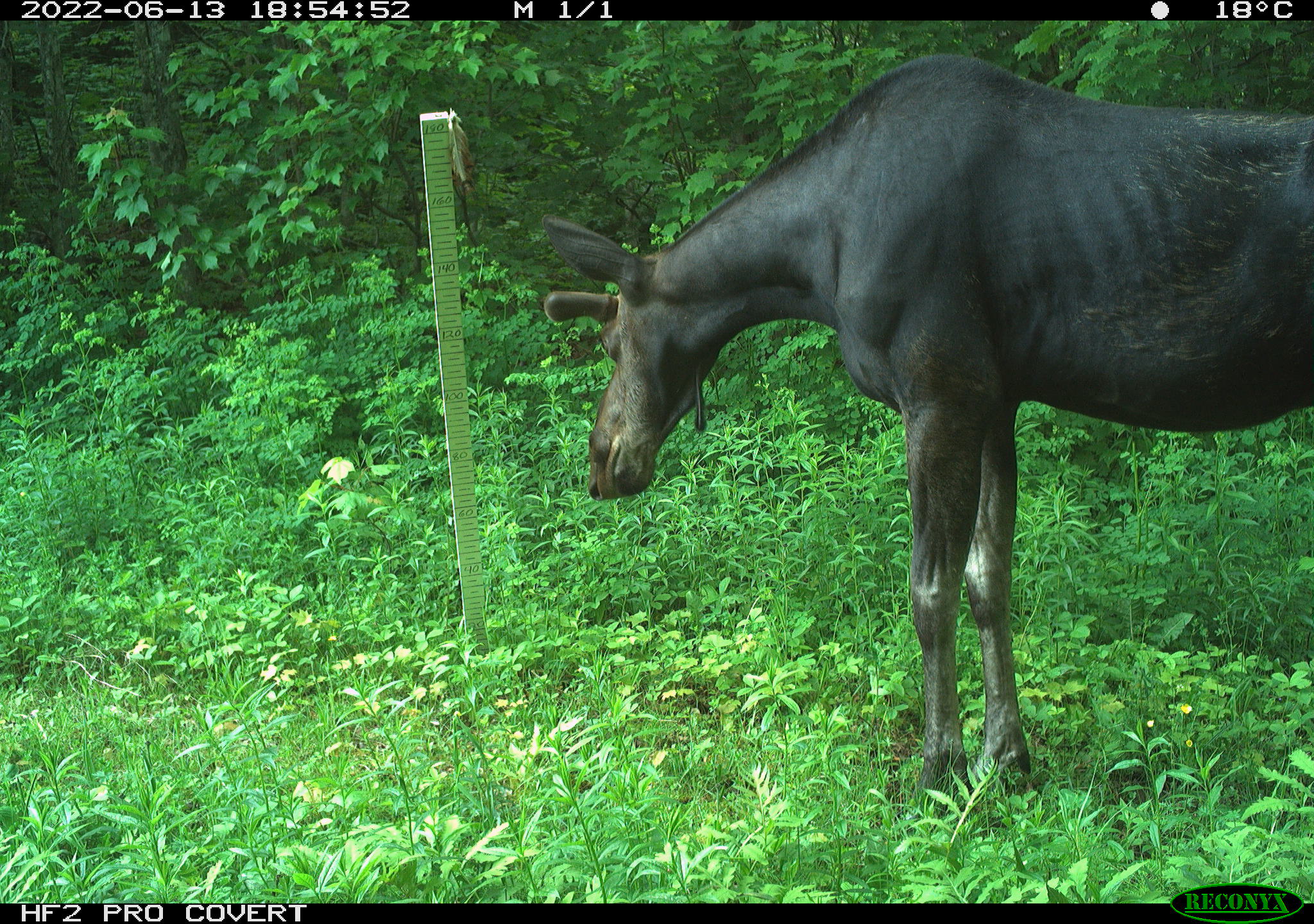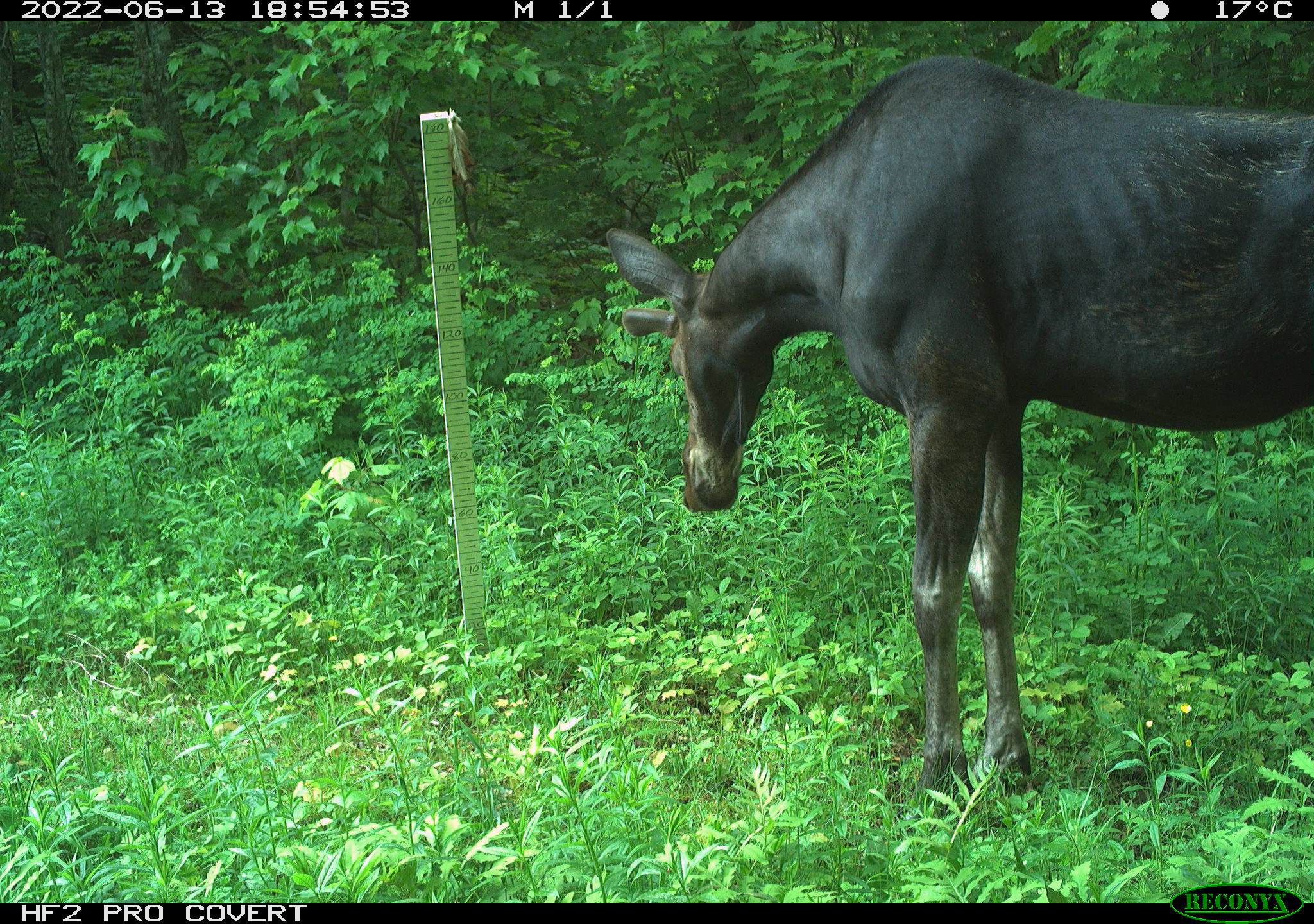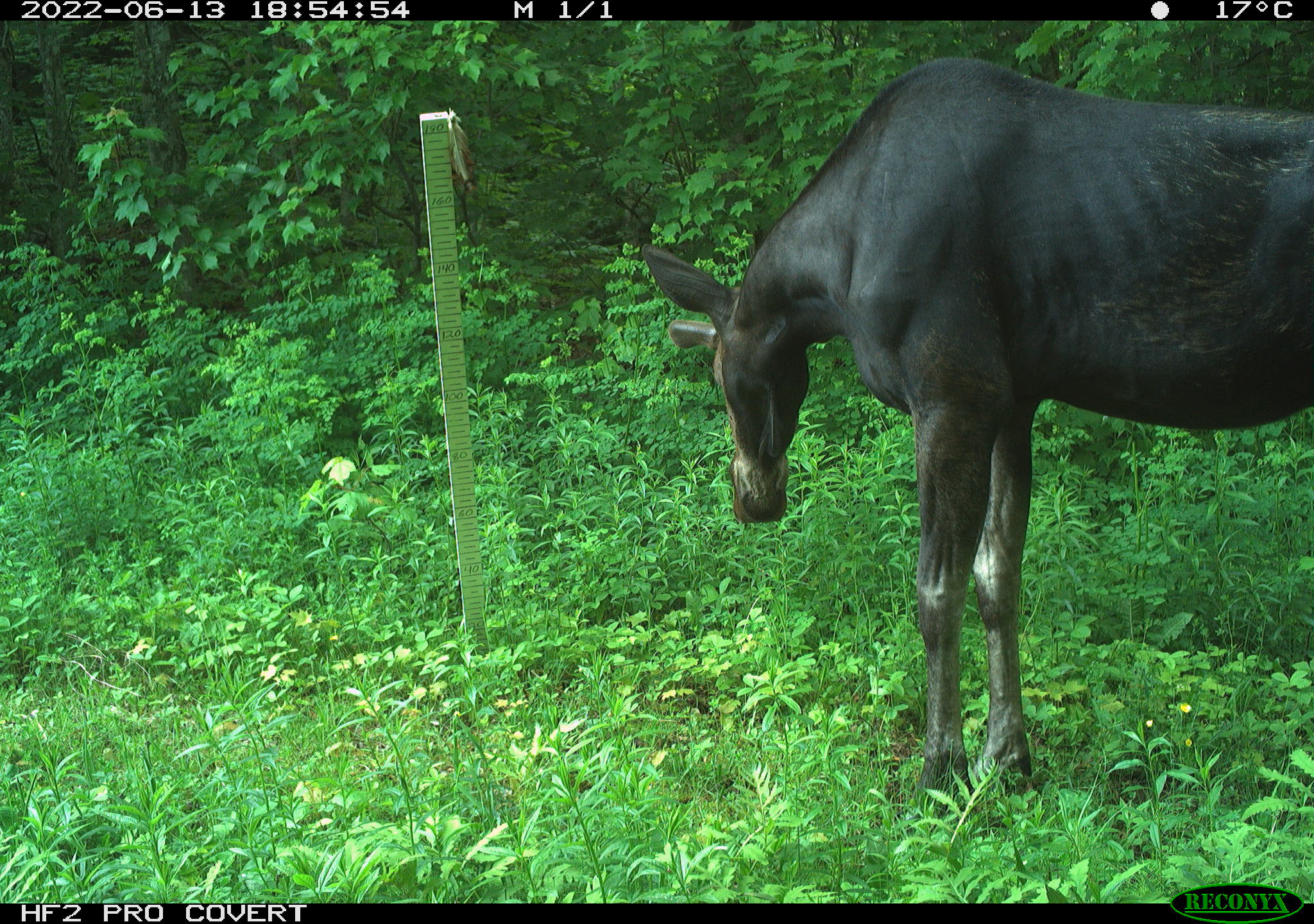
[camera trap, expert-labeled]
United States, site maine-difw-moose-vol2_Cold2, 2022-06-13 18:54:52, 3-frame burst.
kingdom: Animalia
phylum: Chordata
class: Mammalia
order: Artiodactyla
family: Cervidae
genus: Alces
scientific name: Alces alces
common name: moose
Moose (Alces alces).